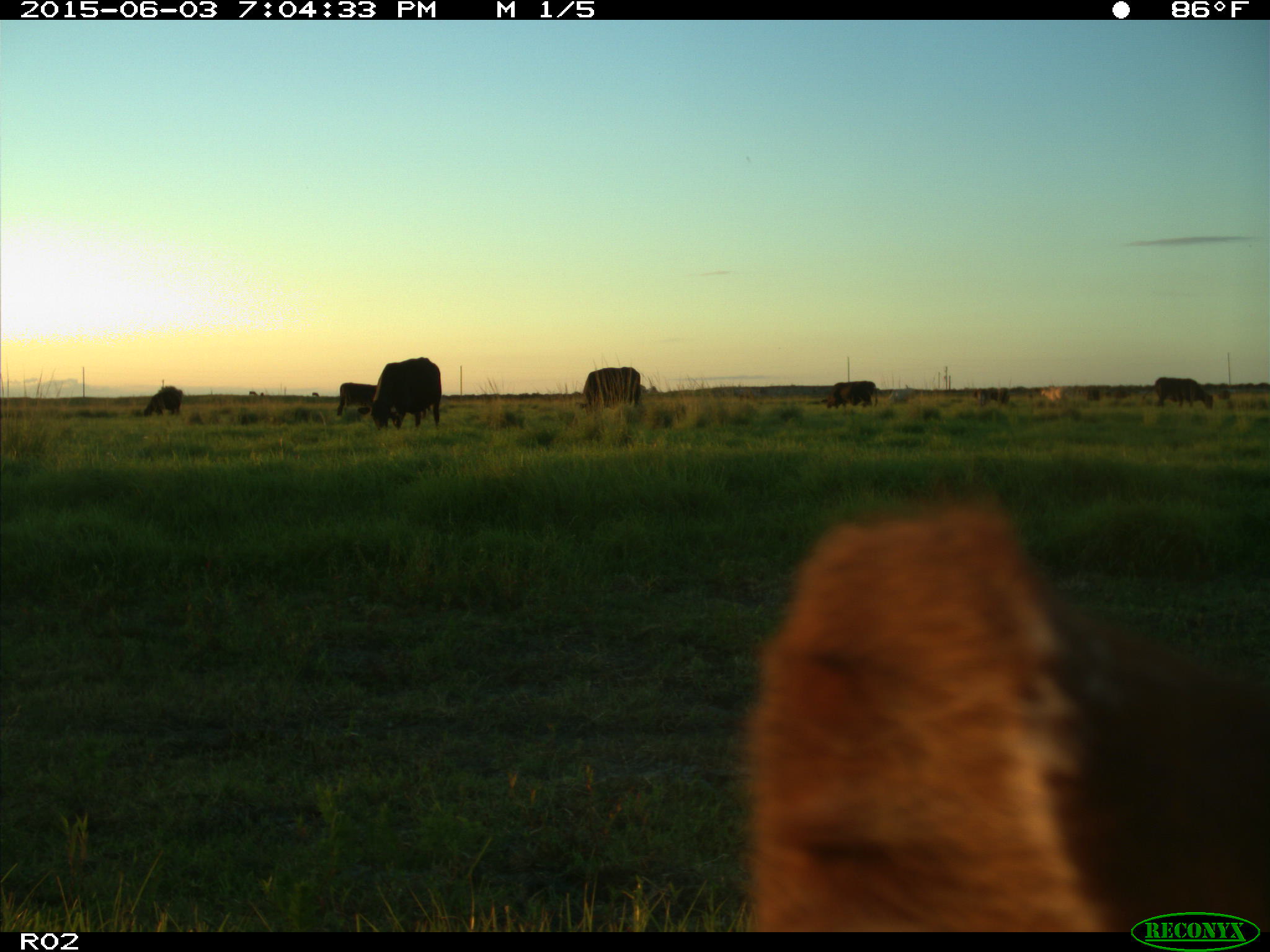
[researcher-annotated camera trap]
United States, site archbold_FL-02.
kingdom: Animalia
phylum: Chordata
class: Mammalia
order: Artiodactyla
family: Bovidae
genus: Bos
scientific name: Bos taurus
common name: domestic cow